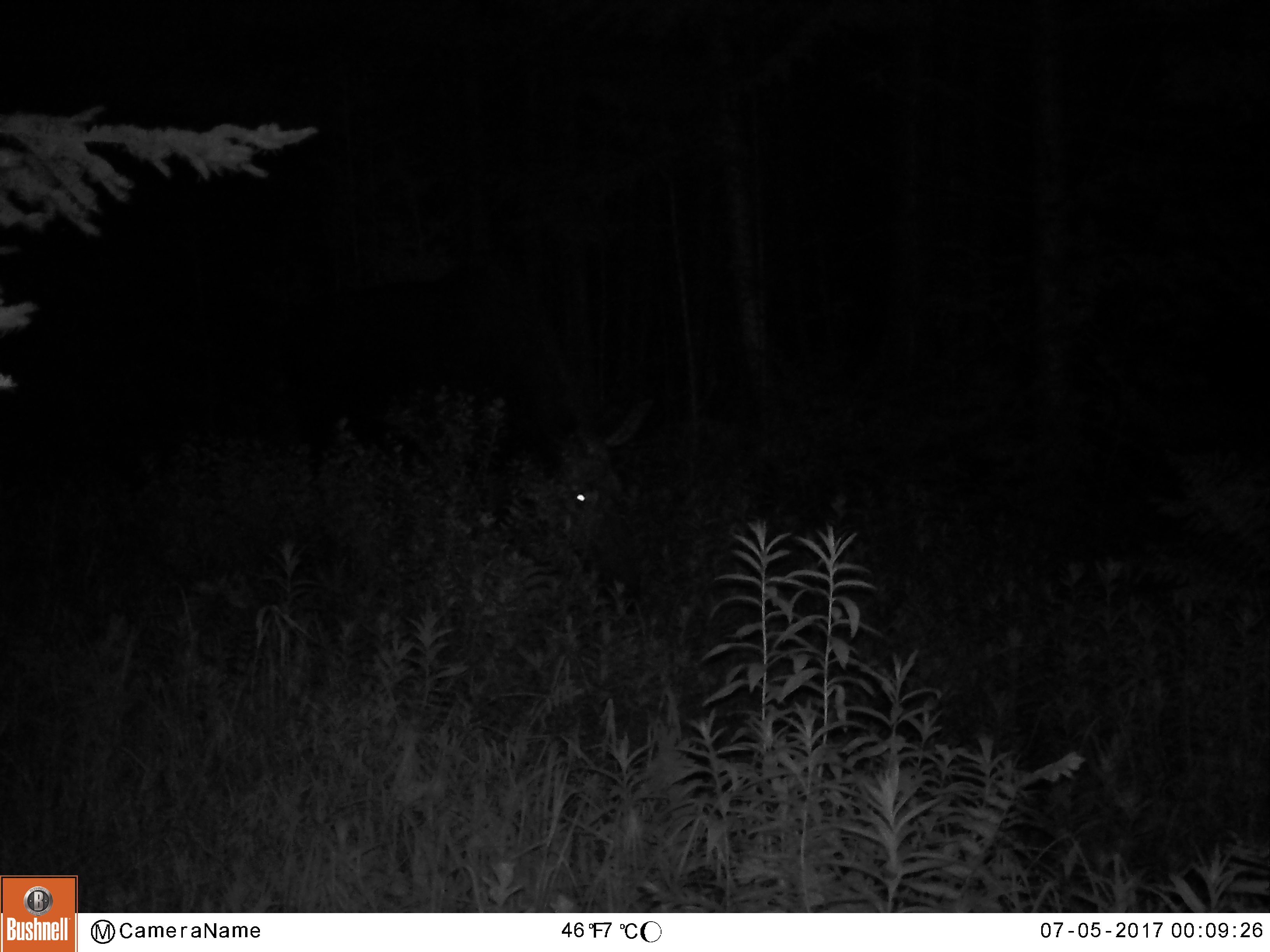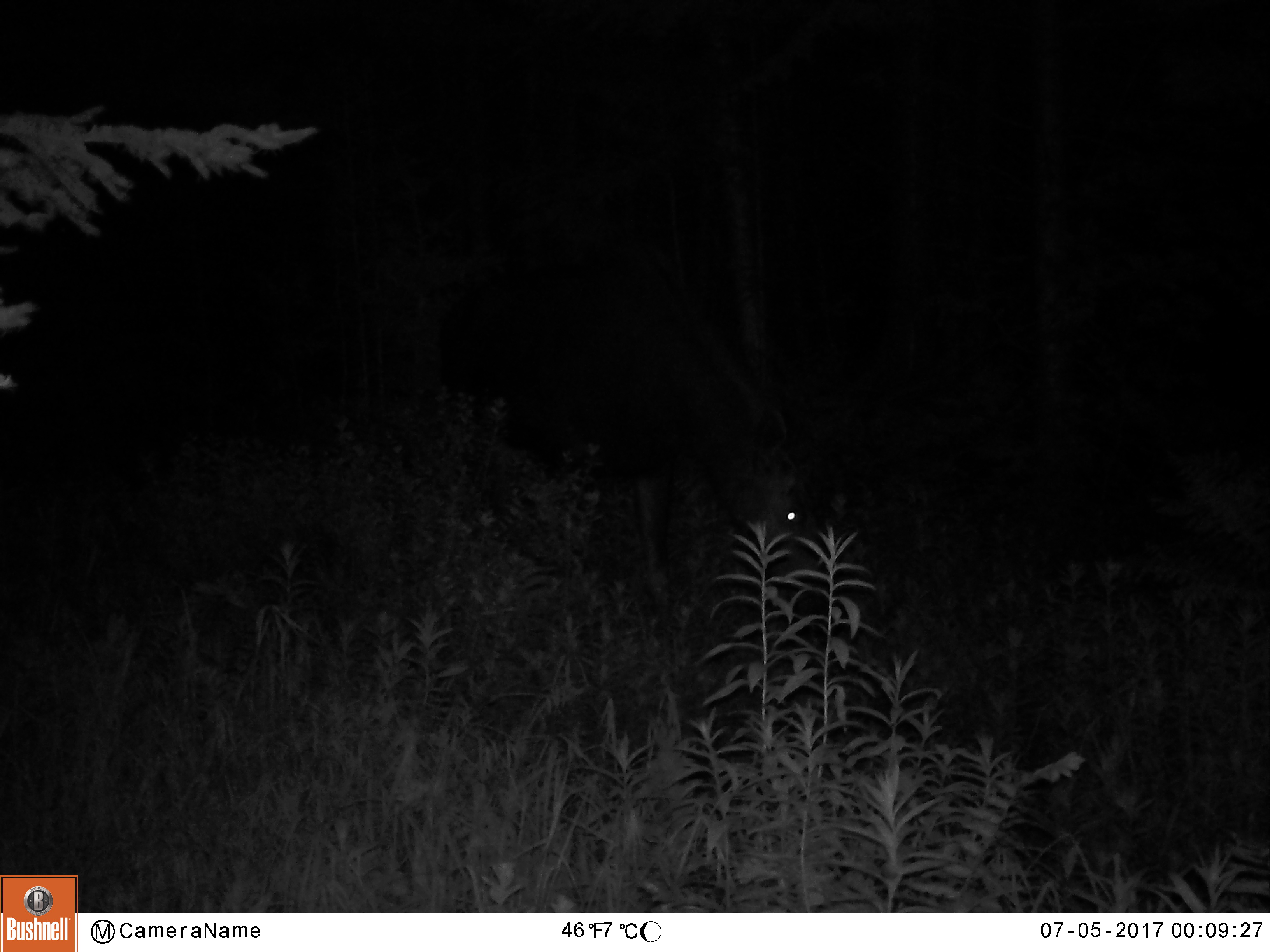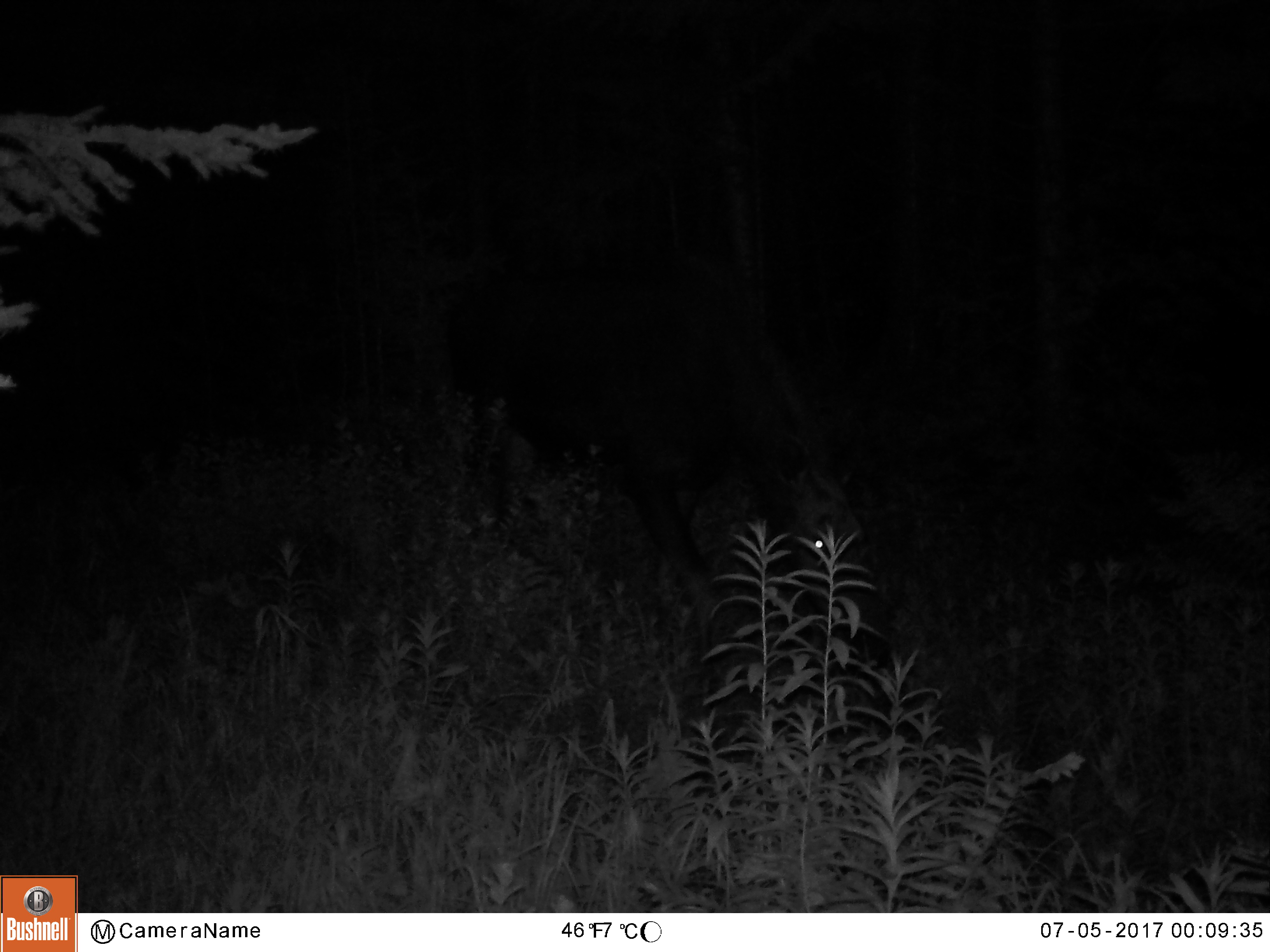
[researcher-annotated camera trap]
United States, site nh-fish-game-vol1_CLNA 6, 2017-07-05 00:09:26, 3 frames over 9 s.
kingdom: Animalia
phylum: Chordata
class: Mammalia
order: Artiodactyla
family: Cervidae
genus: Alces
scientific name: Alces alces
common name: moose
Moose (Alces alces).